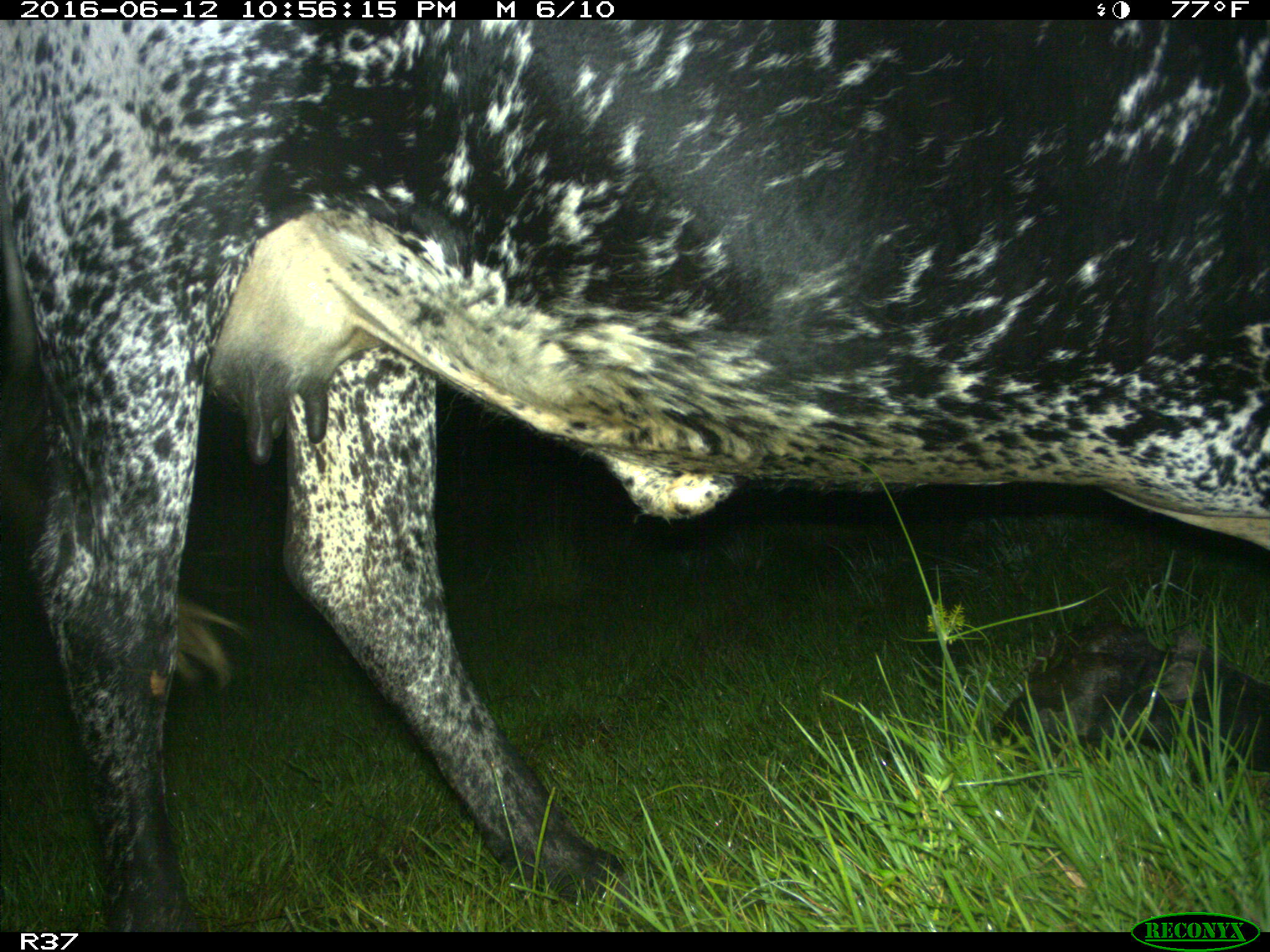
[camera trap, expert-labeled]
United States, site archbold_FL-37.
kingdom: Animalia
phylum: Chordata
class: Mammalia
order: Artiodactyla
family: Bovidae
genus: Bos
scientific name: Bos taurus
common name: domestic cow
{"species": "Bos taurus (domestic cow)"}